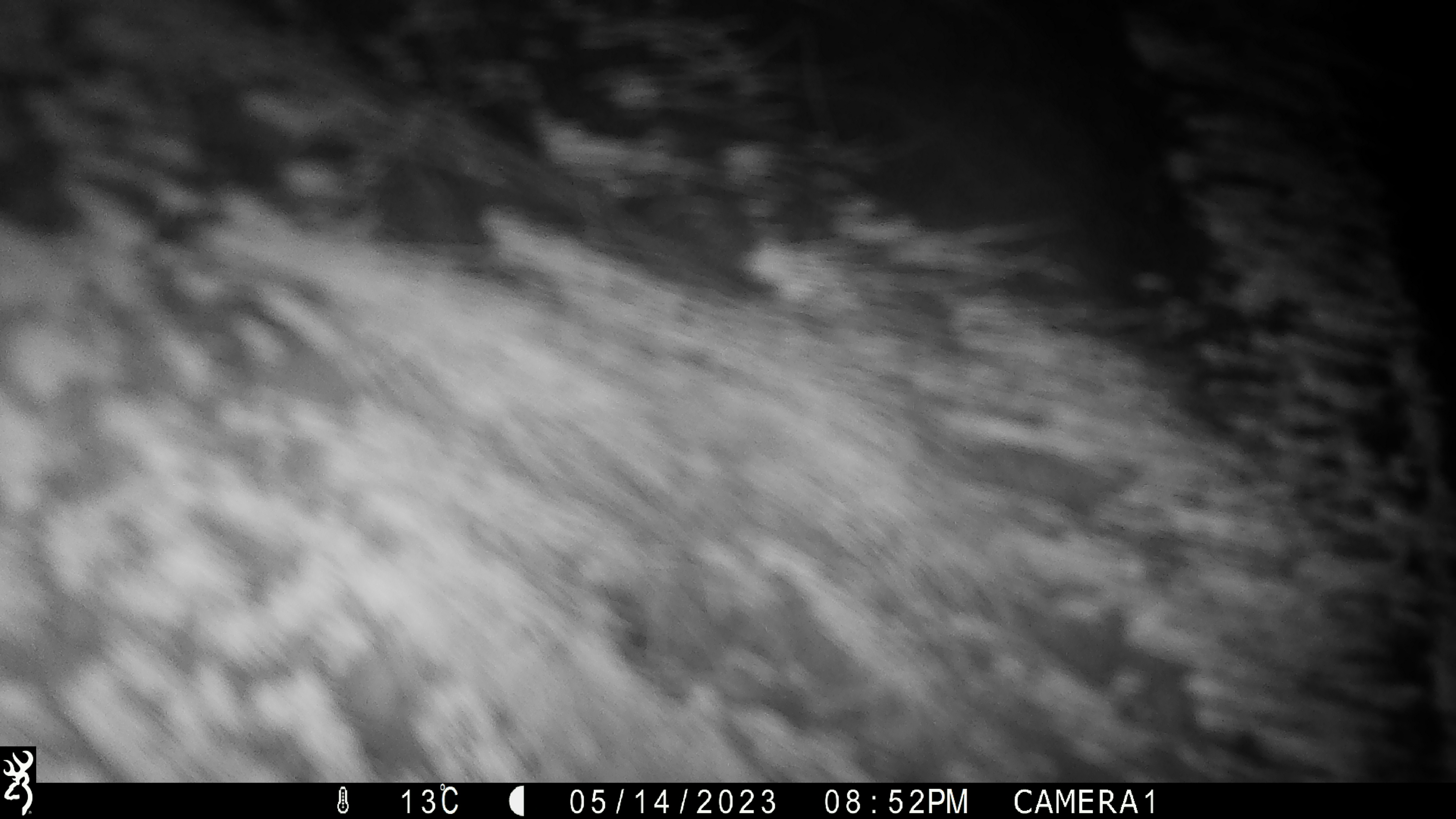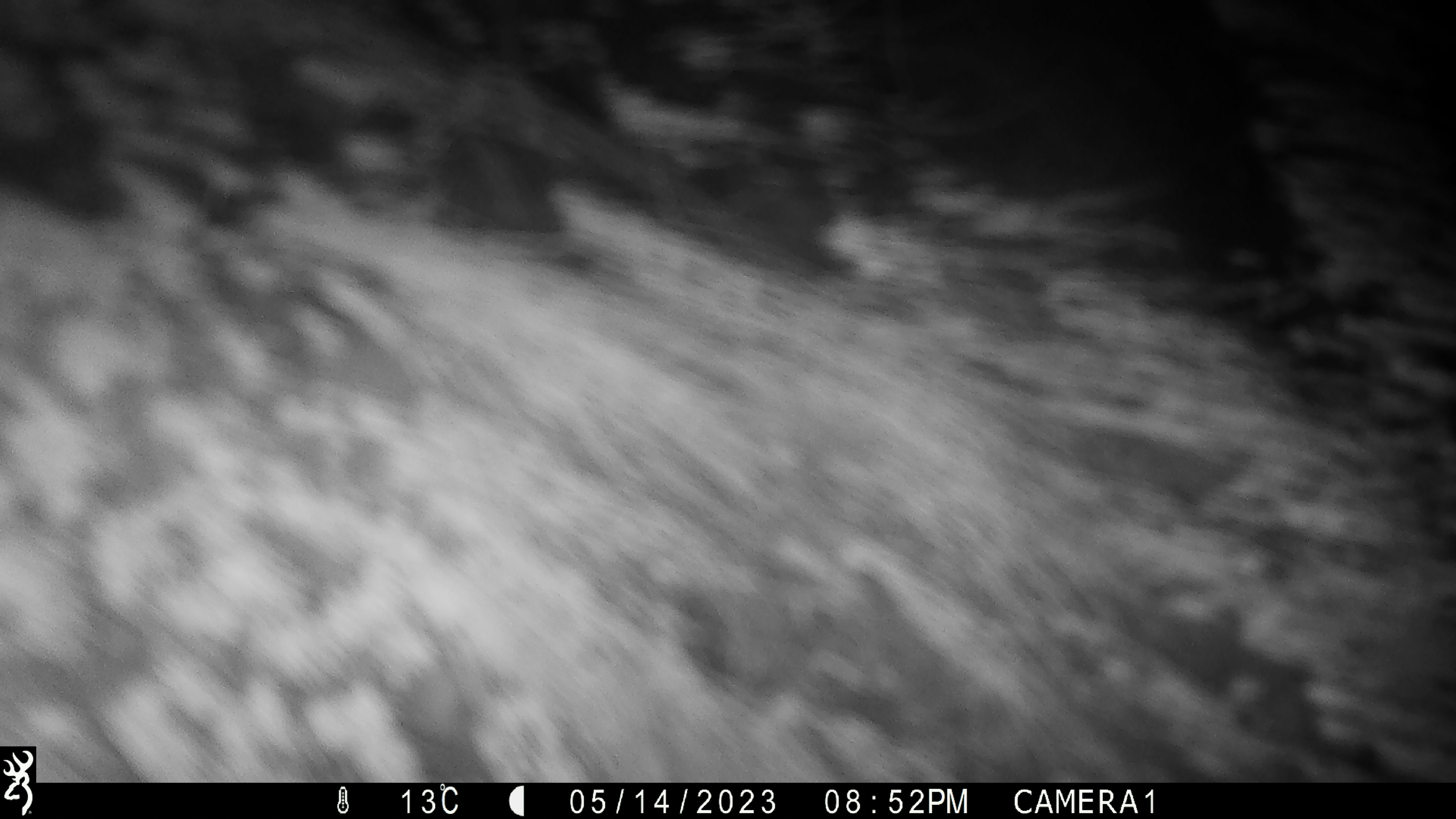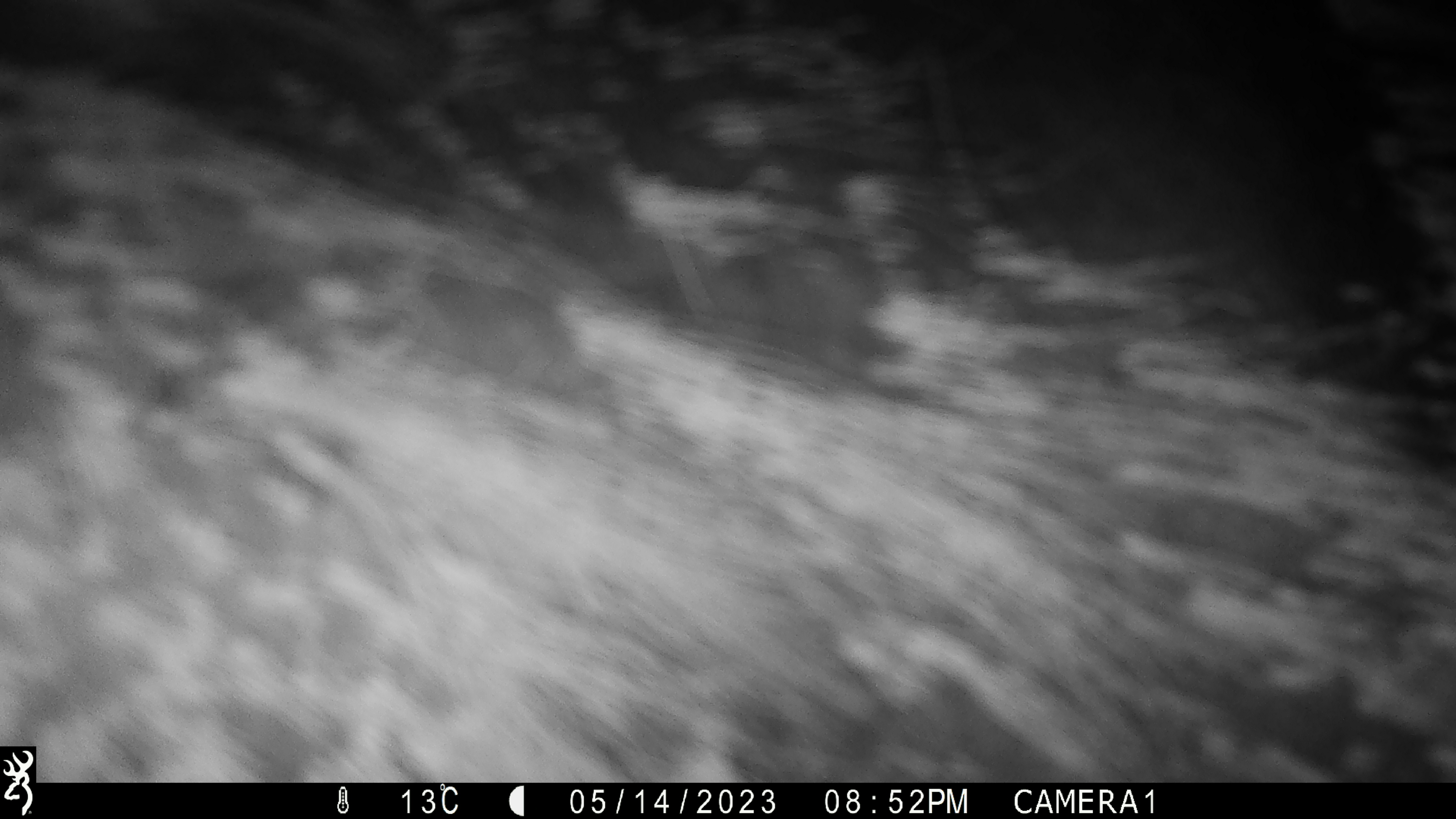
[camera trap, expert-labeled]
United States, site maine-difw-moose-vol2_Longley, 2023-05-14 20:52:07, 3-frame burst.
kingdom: Animalia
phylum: Chordata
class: Mammalia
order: Artiodactyla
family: Cervidae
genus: Alces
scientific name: Alces alces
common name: moose